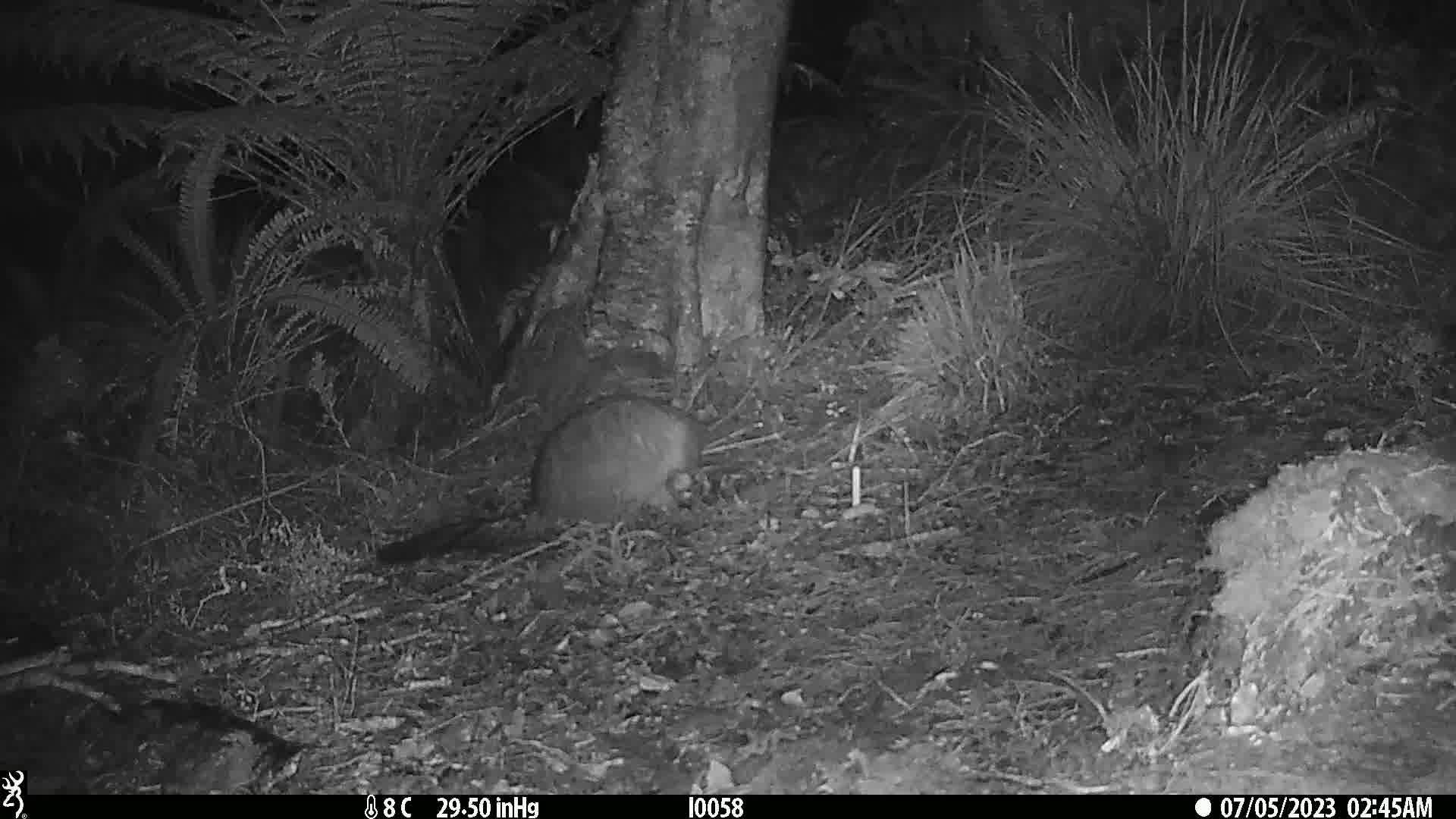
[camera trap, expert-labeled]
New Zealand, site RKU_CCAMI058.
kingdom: Animalia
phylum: Chordata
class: Mammalia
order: Diprotodontia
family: Phalangeridae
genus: Trichosurus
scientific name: Trichosurus vulpecula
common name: common brushtail possum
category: possum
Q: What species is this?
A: Possum (common brushtail possum) (Trichosurus vulpecula).